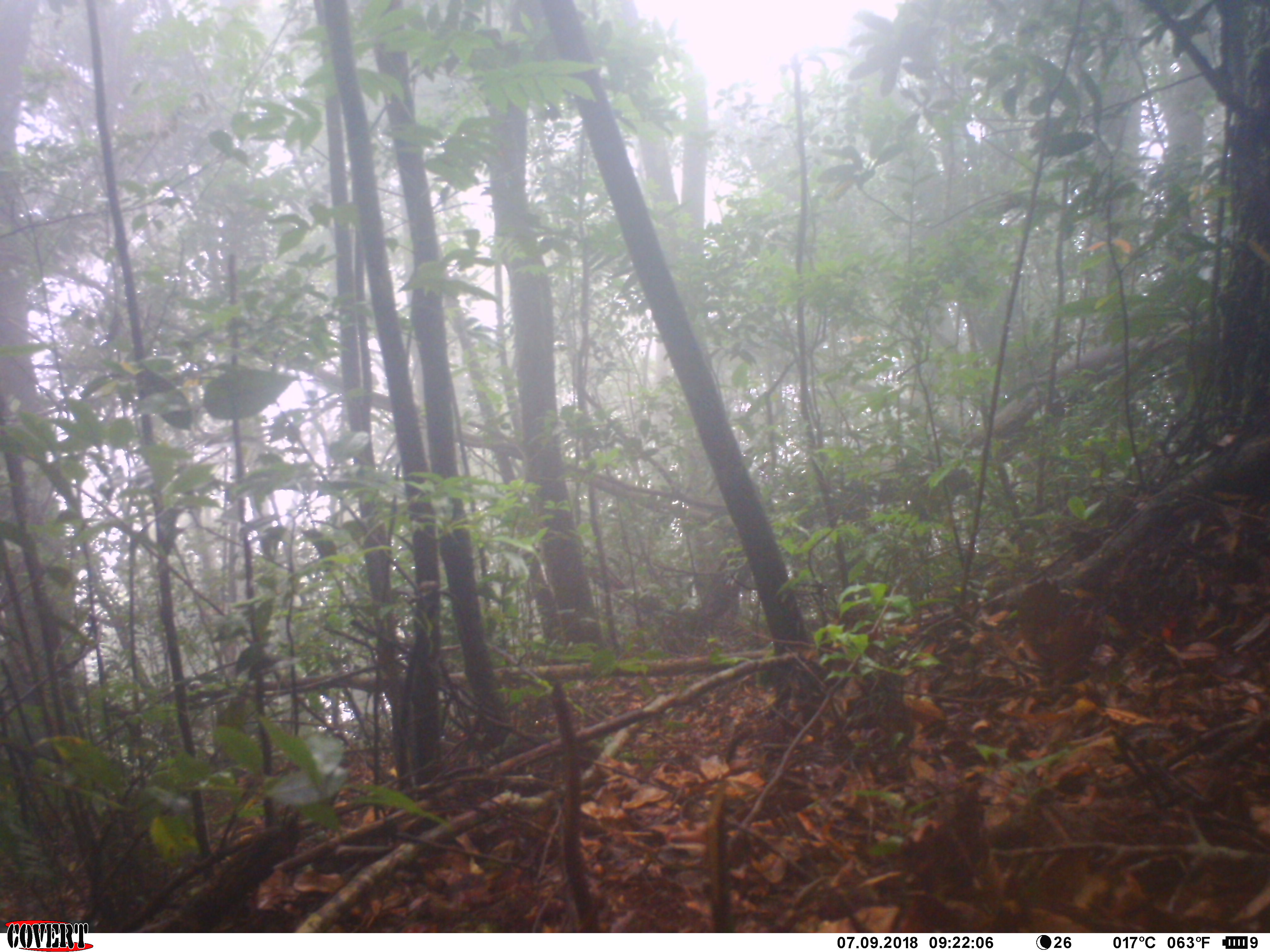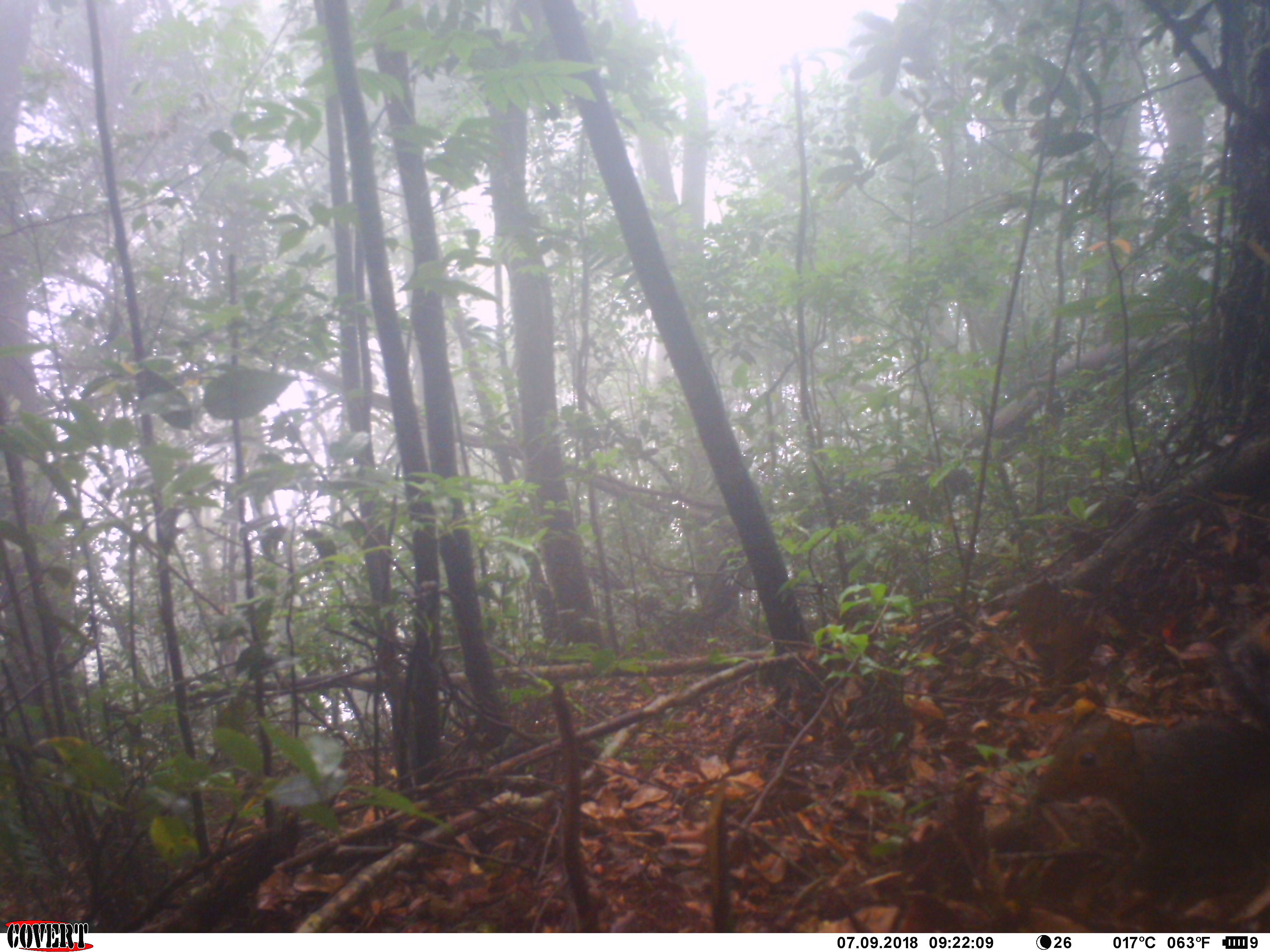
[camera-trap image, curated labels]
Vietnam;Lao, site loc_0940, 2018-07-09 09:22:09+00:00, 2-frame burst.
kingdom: Animalia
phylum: Chordata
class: Mammalia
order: Rodentia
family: Sciuridae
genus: Dremomys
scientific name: Dremomys rufigenis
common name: red-cheeked squirrel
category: red cheeked squirrel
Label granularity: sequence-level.